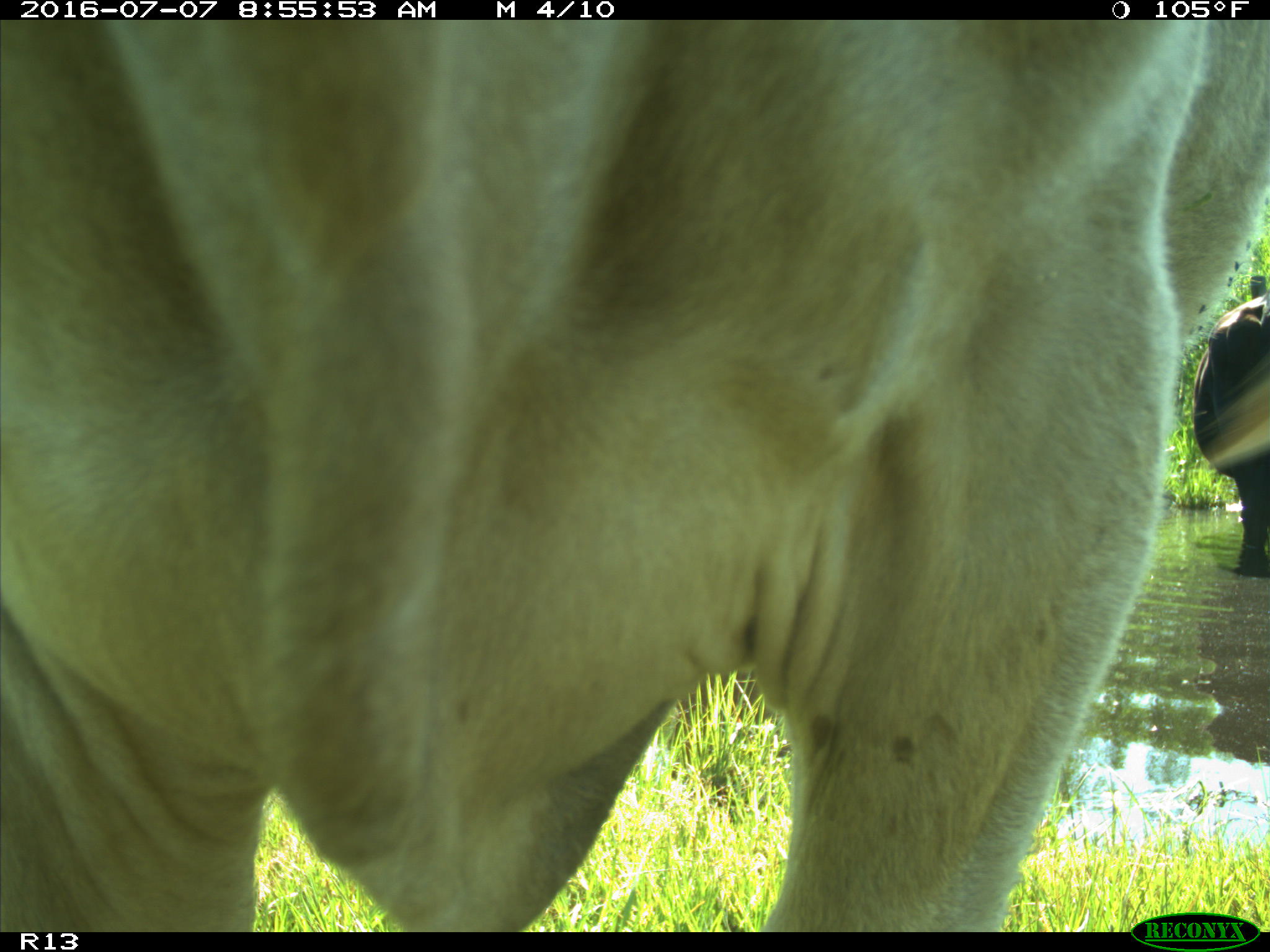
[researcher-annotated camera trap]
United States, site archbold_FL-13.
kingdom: Animalia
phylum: Chordata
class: Mammalia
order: Artiodactyla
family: Bovidae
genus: Bos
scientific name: Bos taurus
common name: domestic cow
Bos taurus (domestic cow).